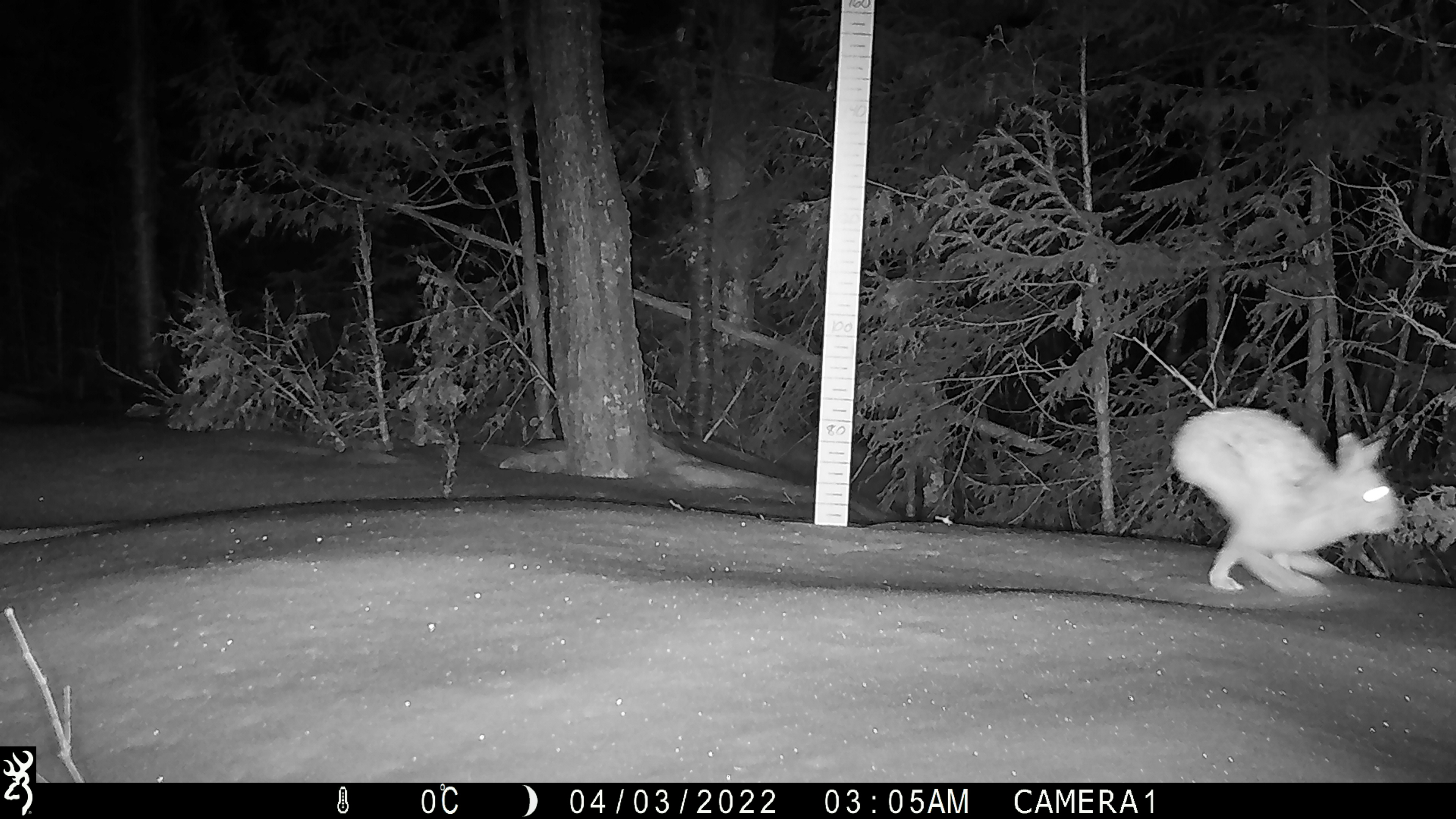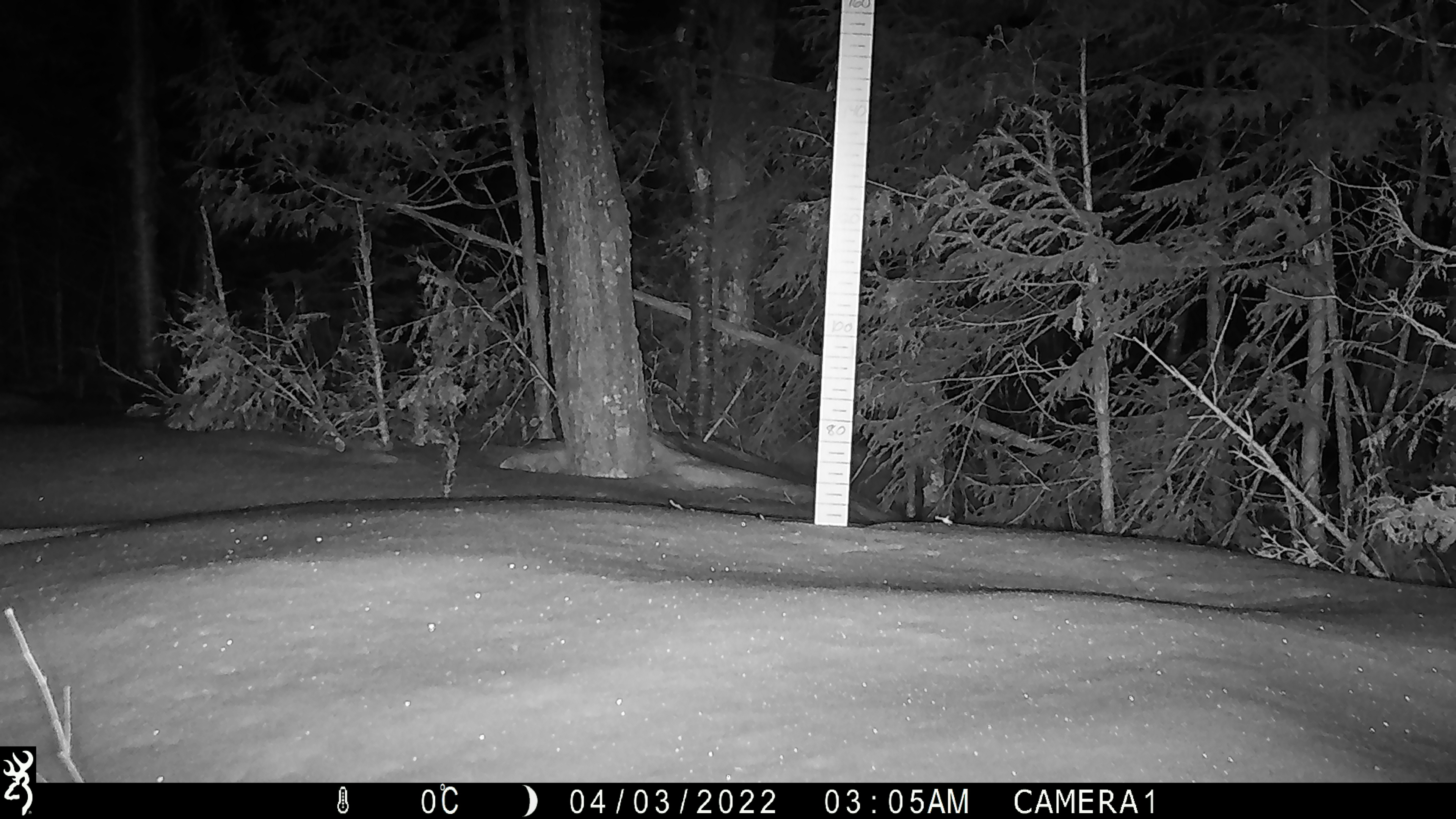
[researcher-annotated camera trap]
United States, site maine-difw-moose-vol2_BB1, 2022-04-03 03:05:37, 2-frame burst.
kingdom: Animalia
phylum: Chordata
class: Mammalia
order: Lagomorpha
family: Leporidae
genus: Lepus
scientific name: Lepus americanus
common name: snowshoe hare